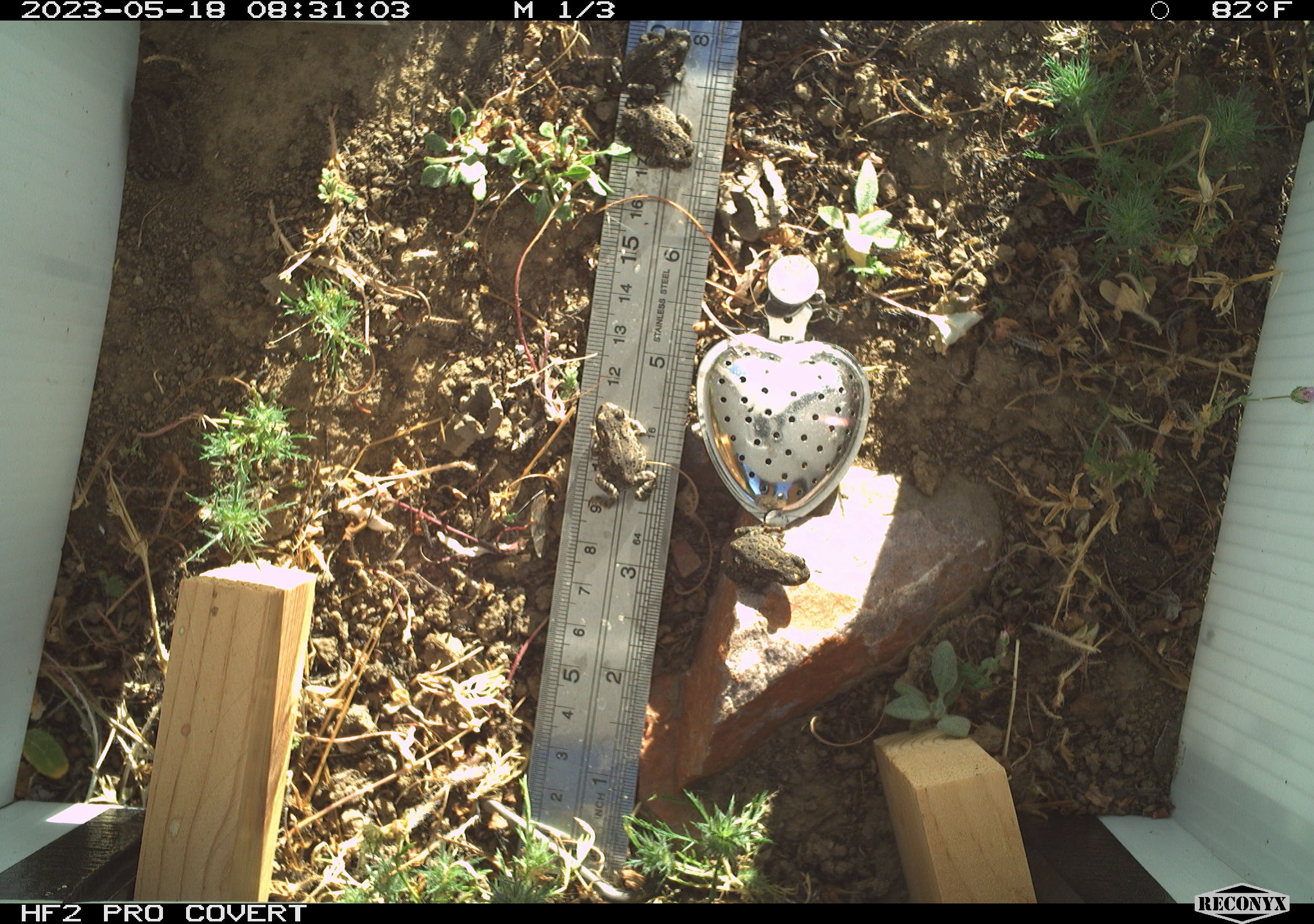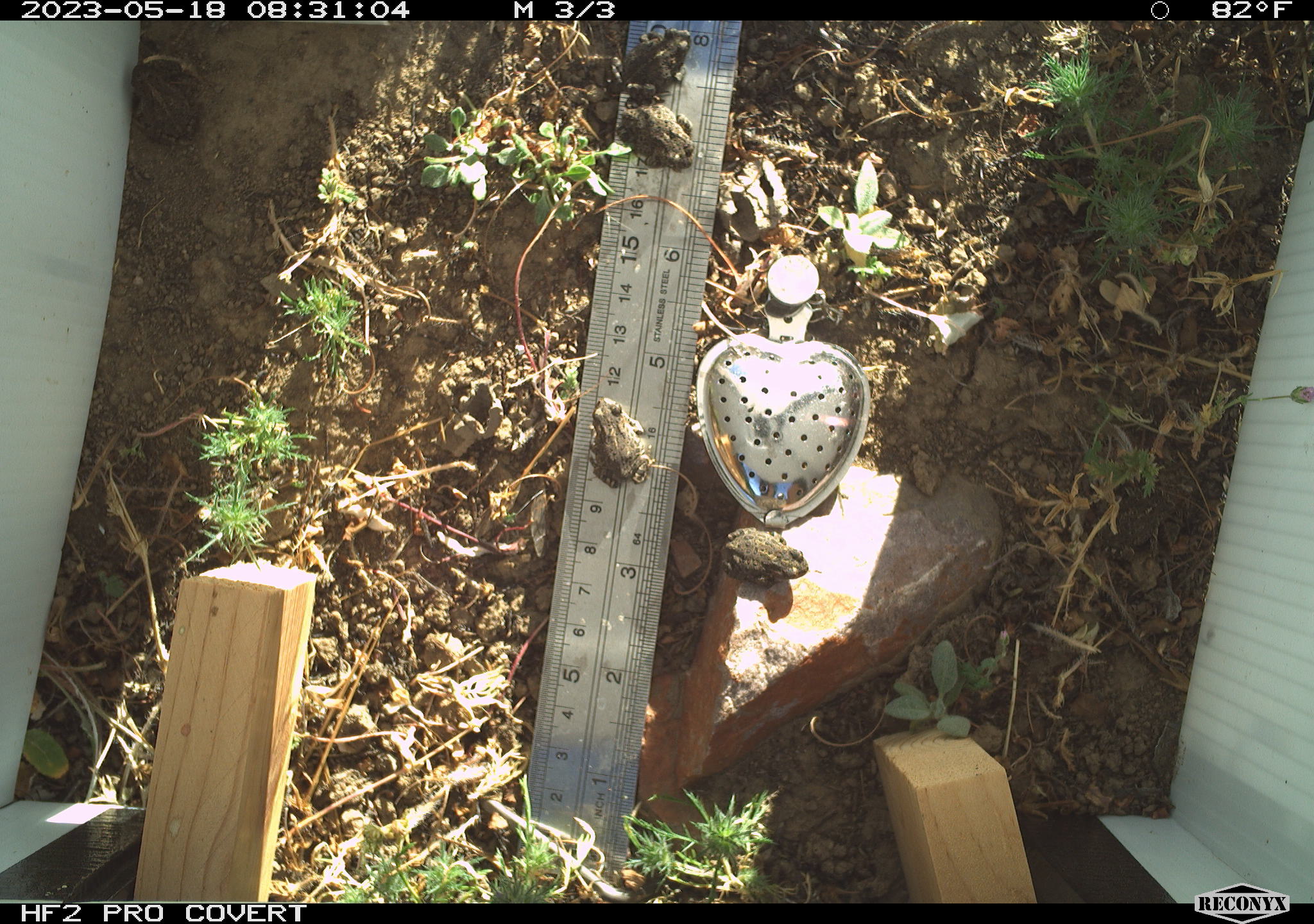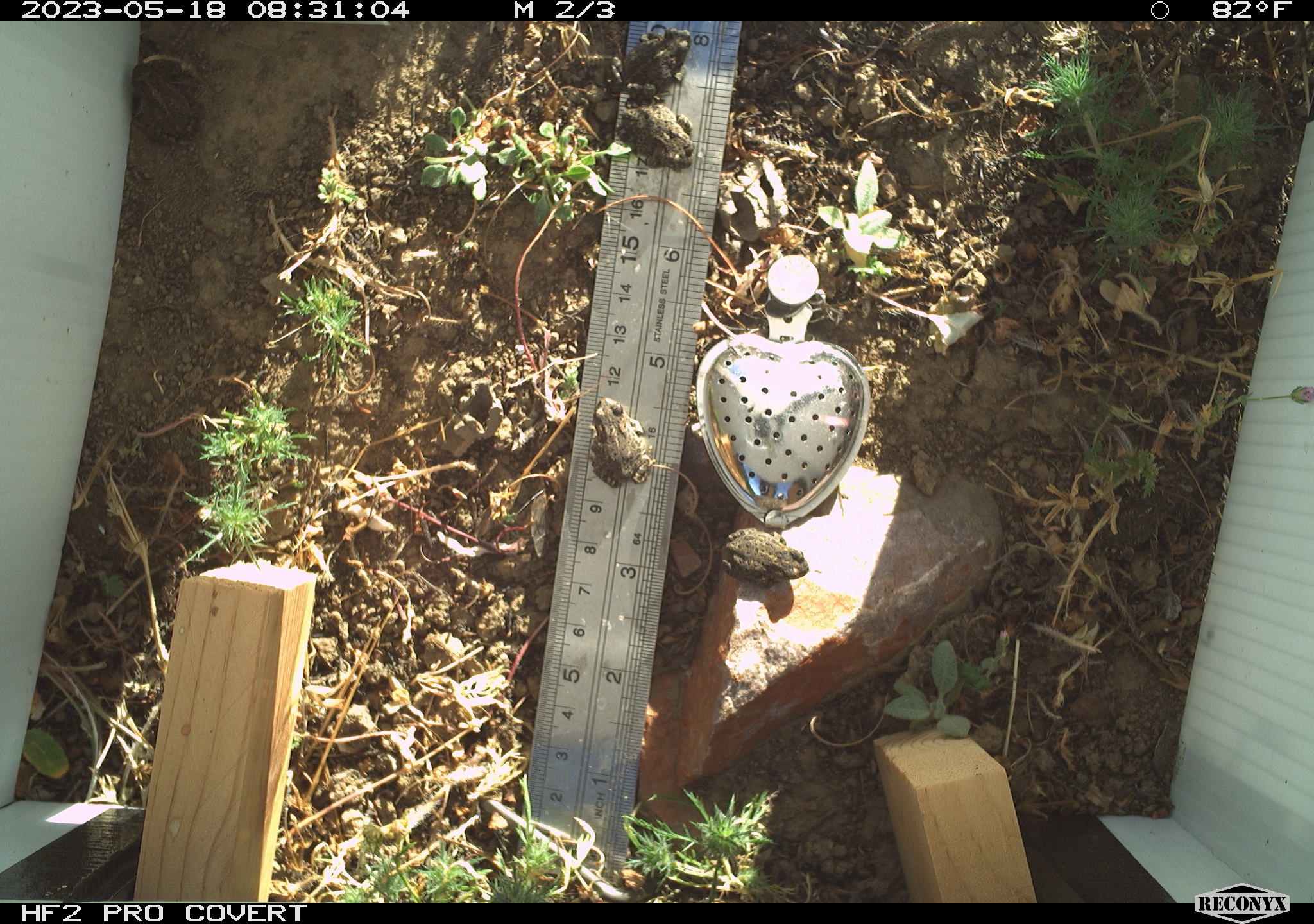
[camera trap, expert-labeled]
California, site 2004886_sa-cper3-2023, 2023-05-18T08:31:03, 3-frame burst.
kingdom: Animalia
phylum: Chordata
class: Amphibia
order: Anura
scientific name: Anura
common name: frogs